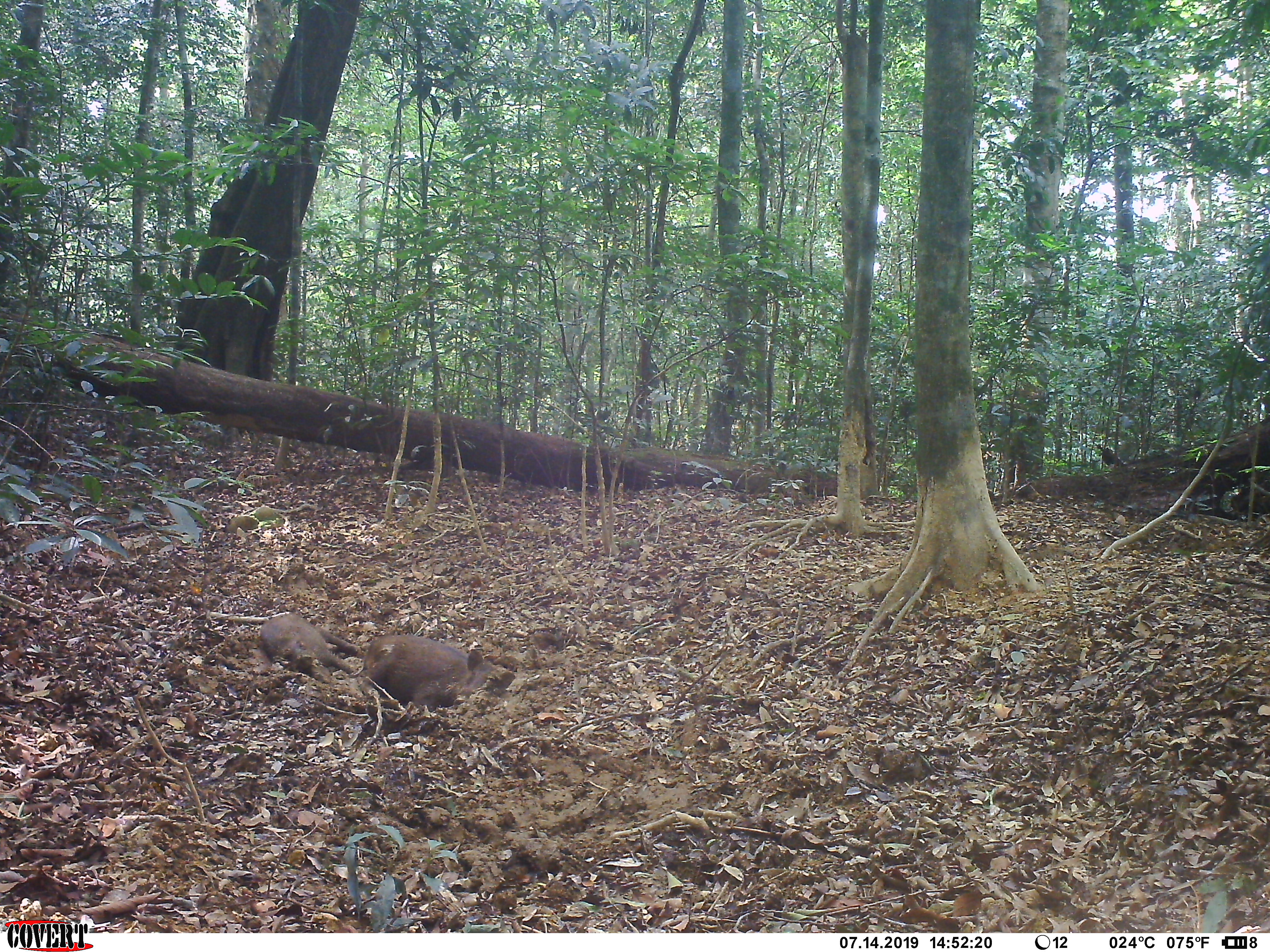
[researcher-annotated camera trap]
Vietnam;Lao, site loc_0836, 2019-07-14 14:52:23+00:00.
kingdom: Animalia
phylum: Chordata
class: Mammalia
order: Artiodactyla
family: Suidae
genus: Sus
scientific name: Sus scrofa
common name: eurasian wild pig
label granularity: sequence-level